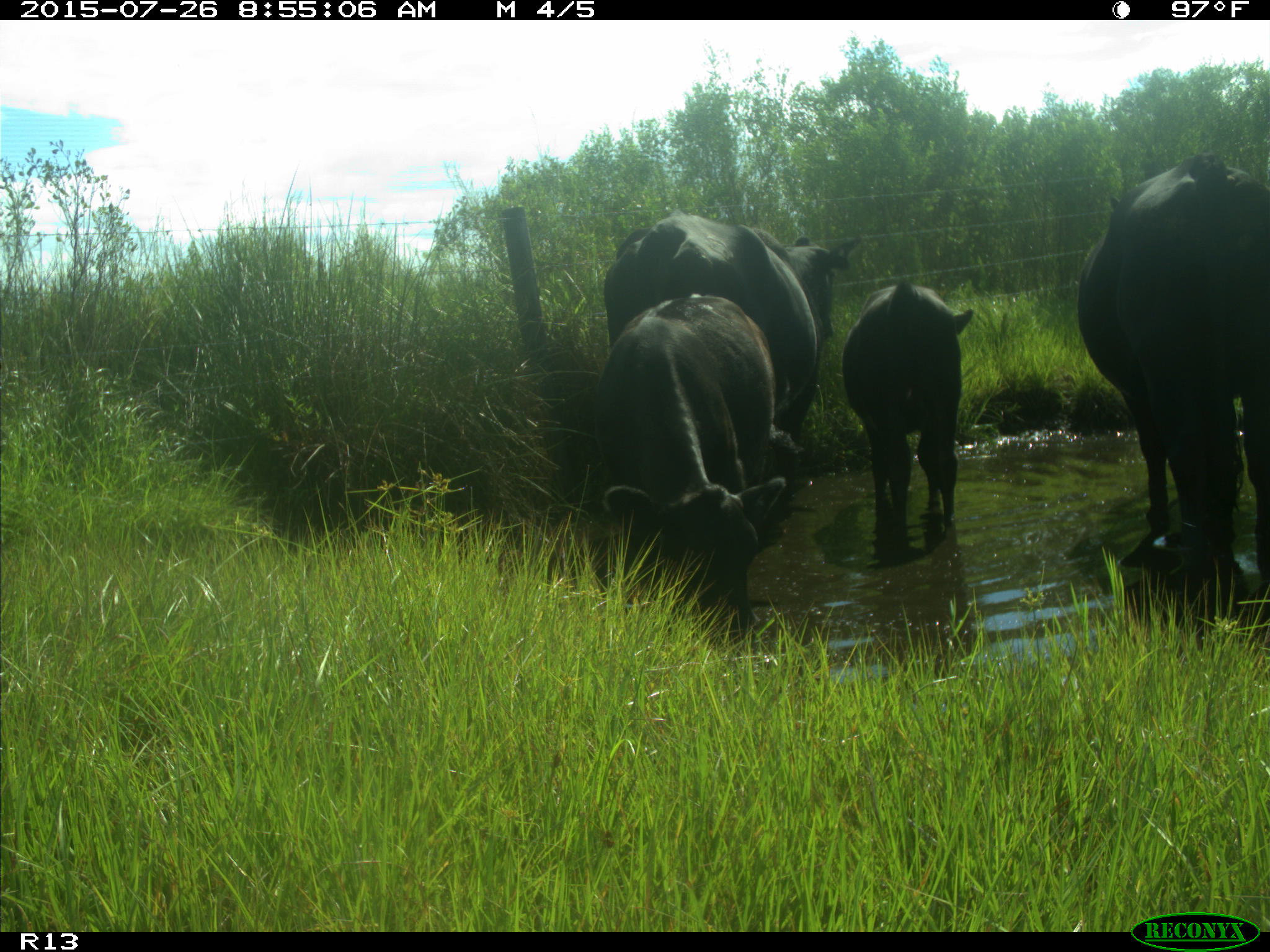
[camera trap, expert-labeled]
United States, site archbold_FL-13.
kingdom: Animalia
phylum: Chordata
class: Mammalia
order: Artiodactyla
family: Bovidae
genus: Bos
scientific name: Bos taurus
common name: domestic cow